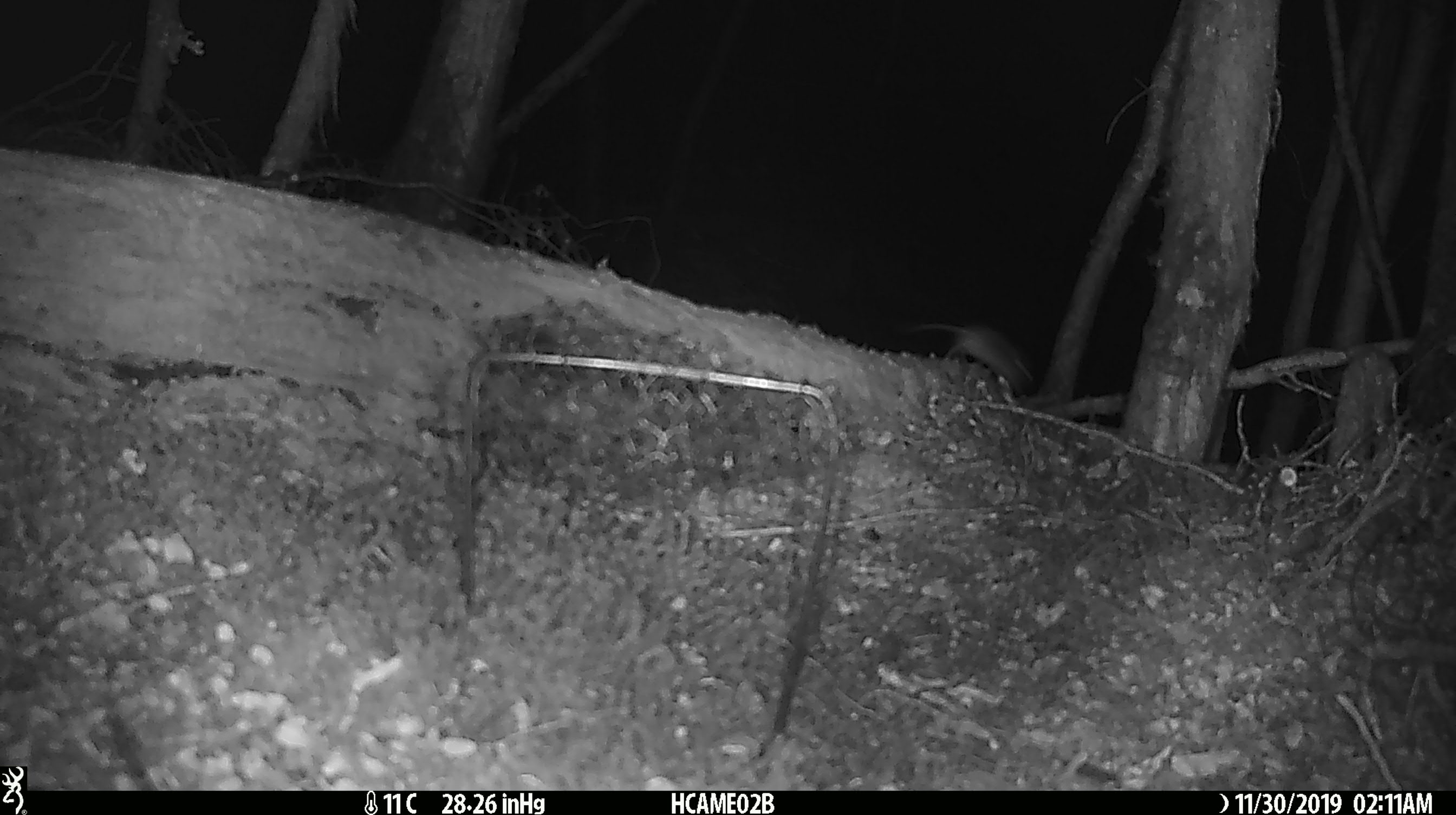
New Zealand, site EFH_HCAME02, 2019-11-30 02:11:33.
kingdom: Animalia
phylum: Chordata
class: Mammalia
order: Rodentia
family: Muridae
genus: Mus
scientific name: Mus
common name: mouse